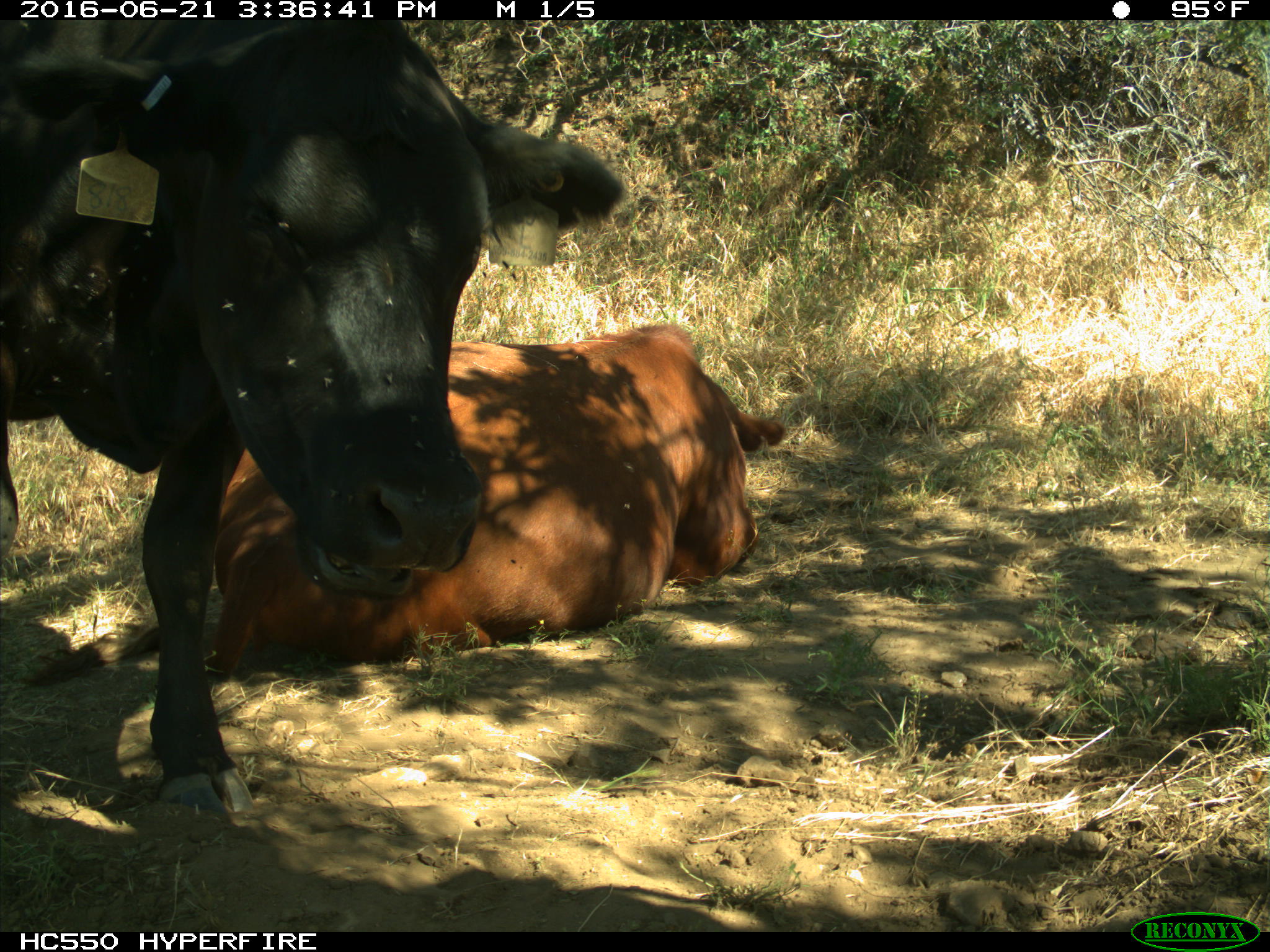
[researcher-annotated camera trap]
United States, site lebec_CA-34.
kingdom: Animalia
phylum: Chordata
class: Mammalia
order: Artiodactyla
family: Bovidae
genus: Bos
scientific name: Bos taurus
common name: domestic cow